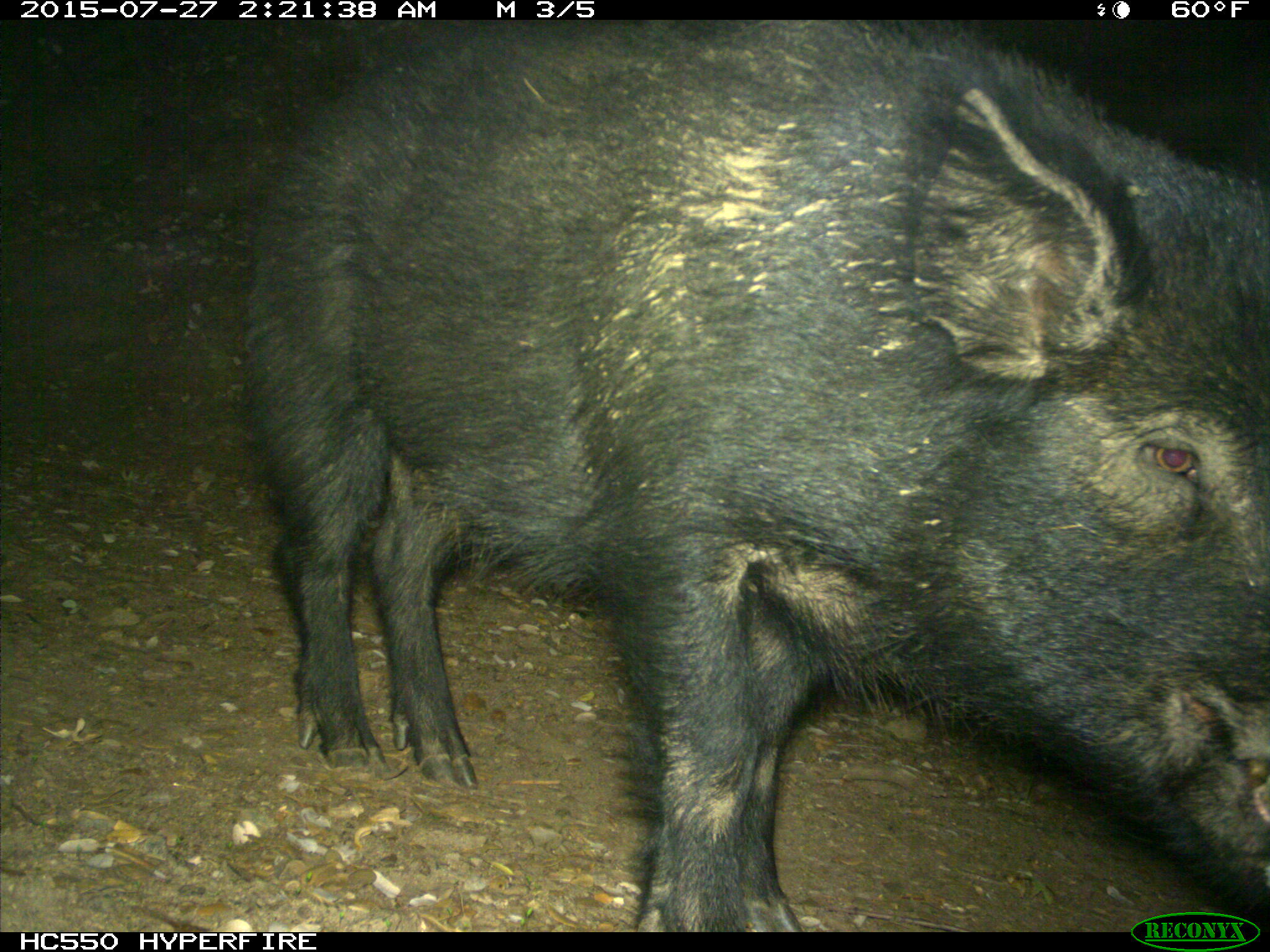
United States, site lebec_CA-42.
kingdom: Animalia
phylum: Chordata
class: Mammalia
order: Artiodactyla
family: Suidae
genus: Sus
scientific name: Sus scrofa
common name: wild boar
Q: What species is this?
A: Sus scrofa (wild boar).